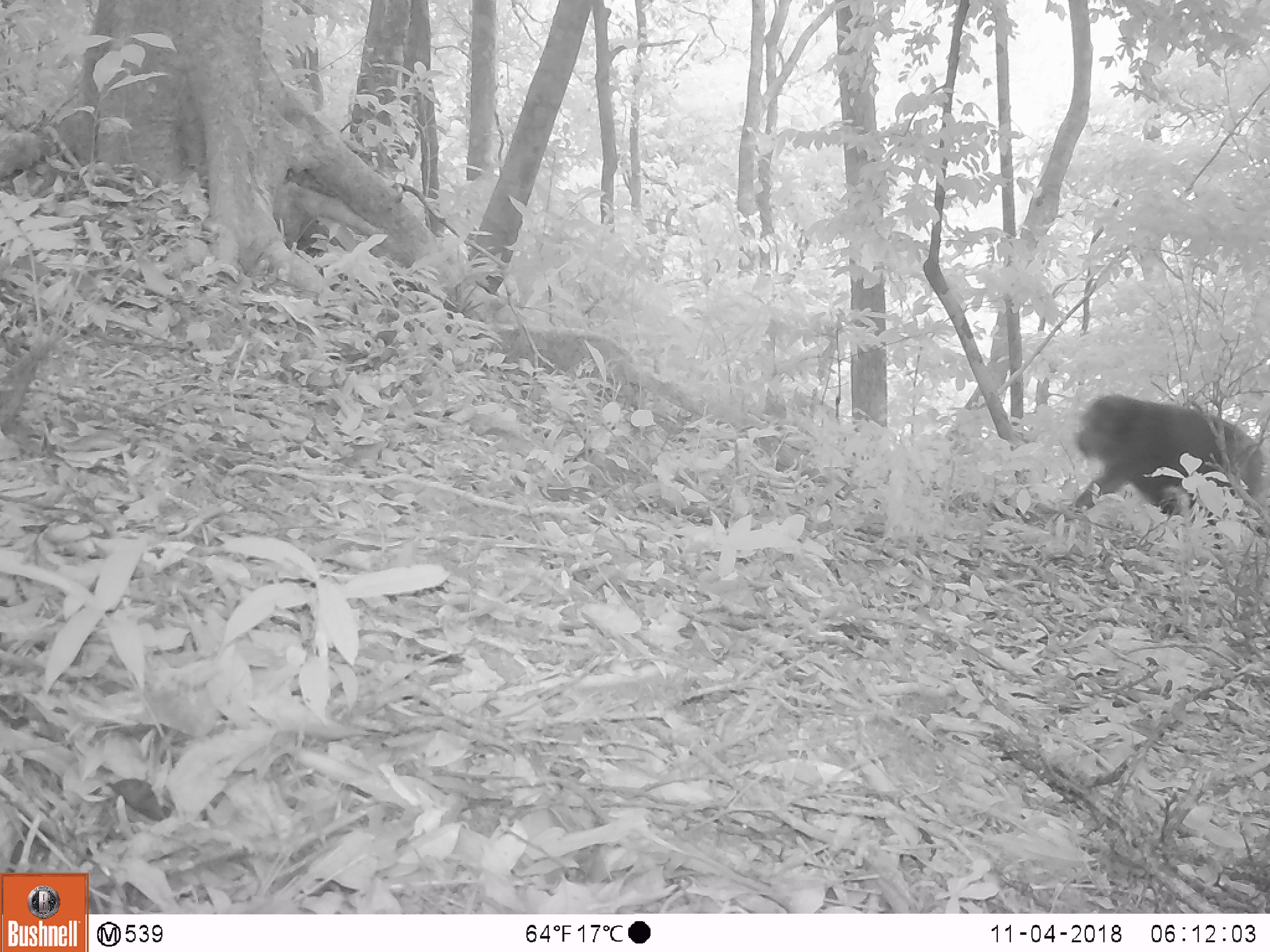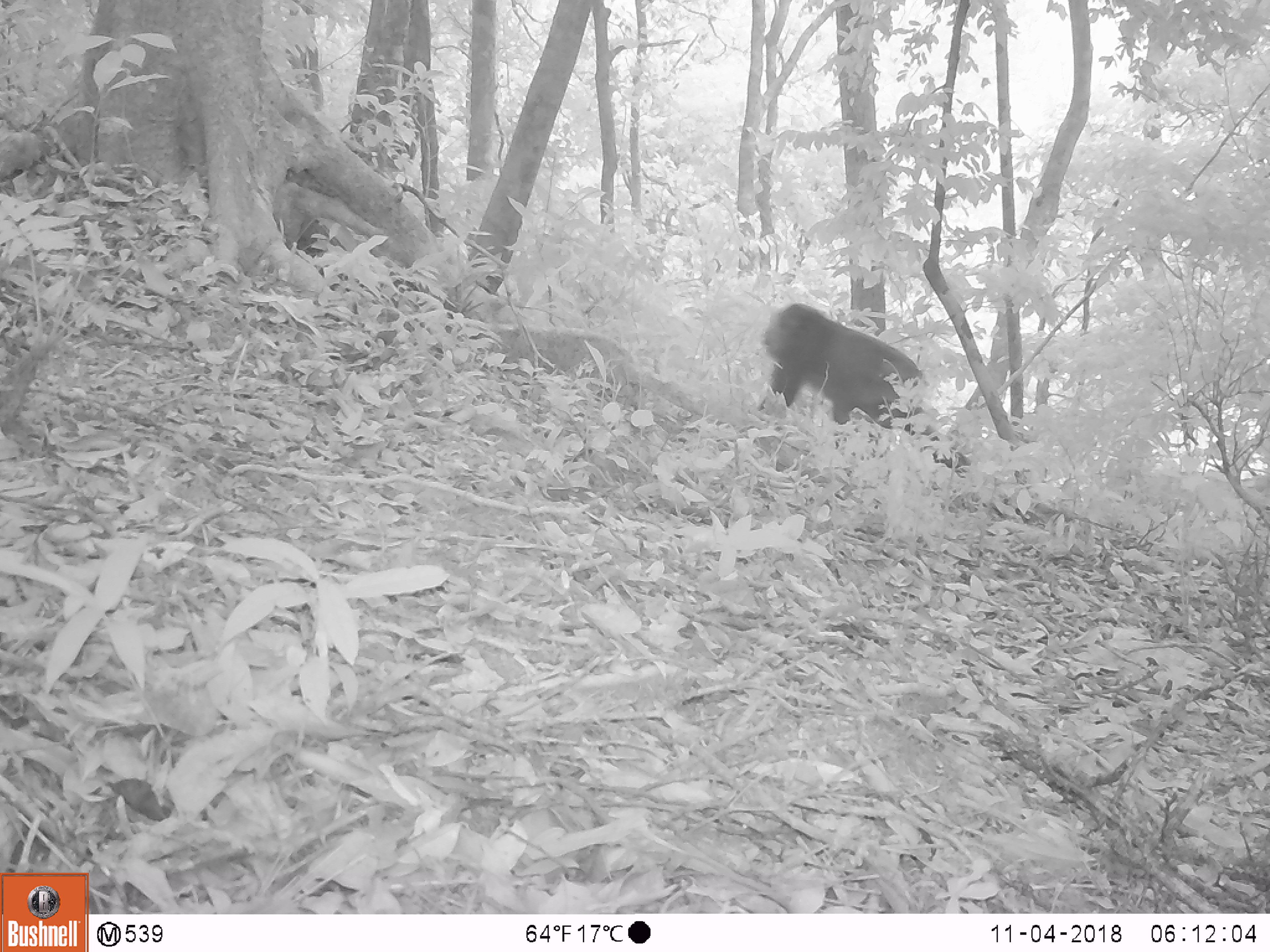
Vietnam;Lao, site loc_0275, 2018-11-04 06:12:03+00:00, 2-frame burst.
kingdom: Animalia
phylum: Chordata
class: Mammalia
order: Primates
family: Cercopithecidae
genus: Macaca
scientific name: Macaca arctoides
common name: stump-tailed macaque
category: stump tailed macaque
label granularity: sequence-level